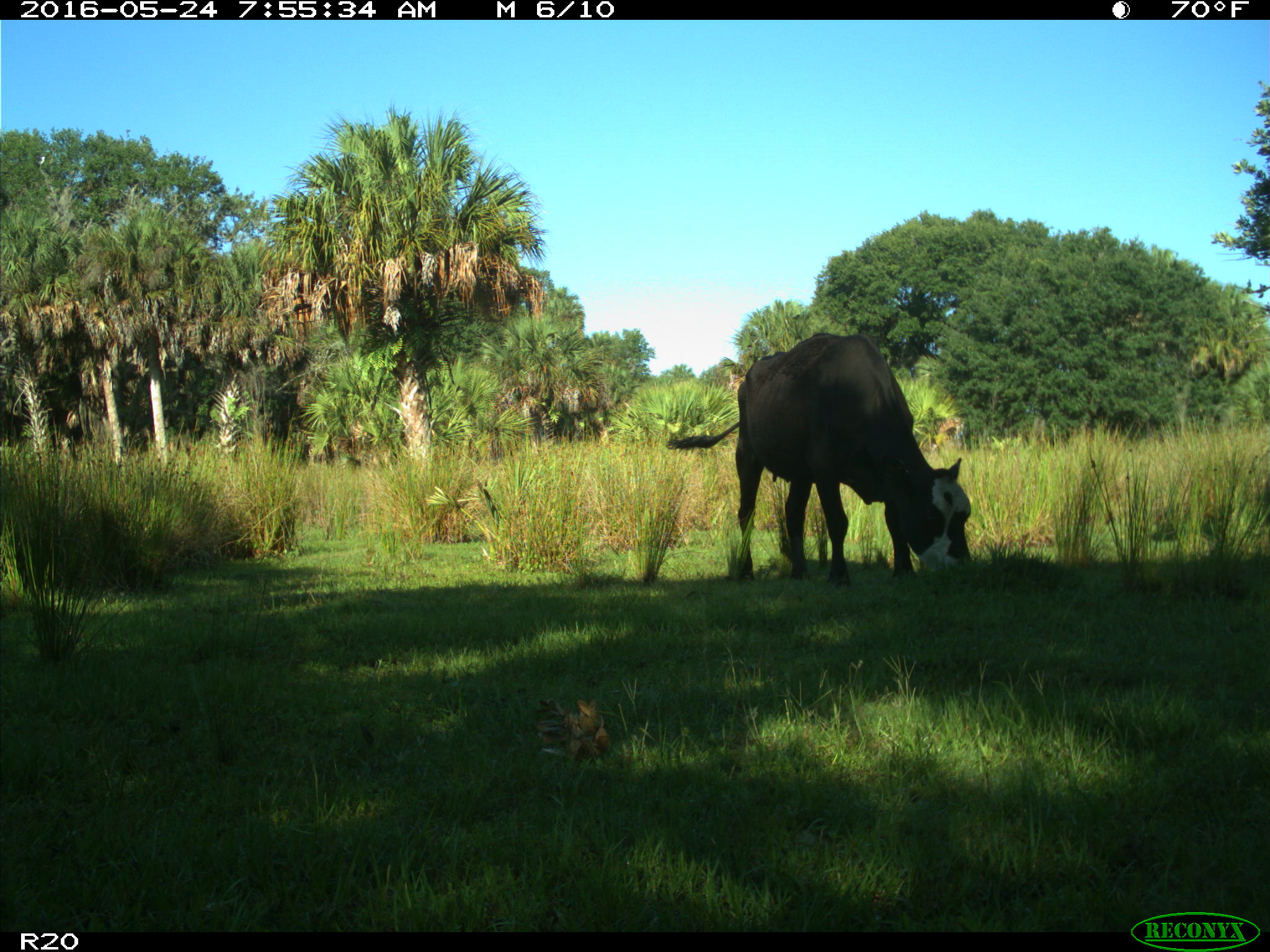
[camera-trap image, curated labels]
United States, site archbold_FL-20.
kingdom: Animalia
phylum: Chordata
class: Mammalia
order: Artiodactyla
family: Bovidae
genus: Bos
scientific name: Bos taurus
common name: domestic cow